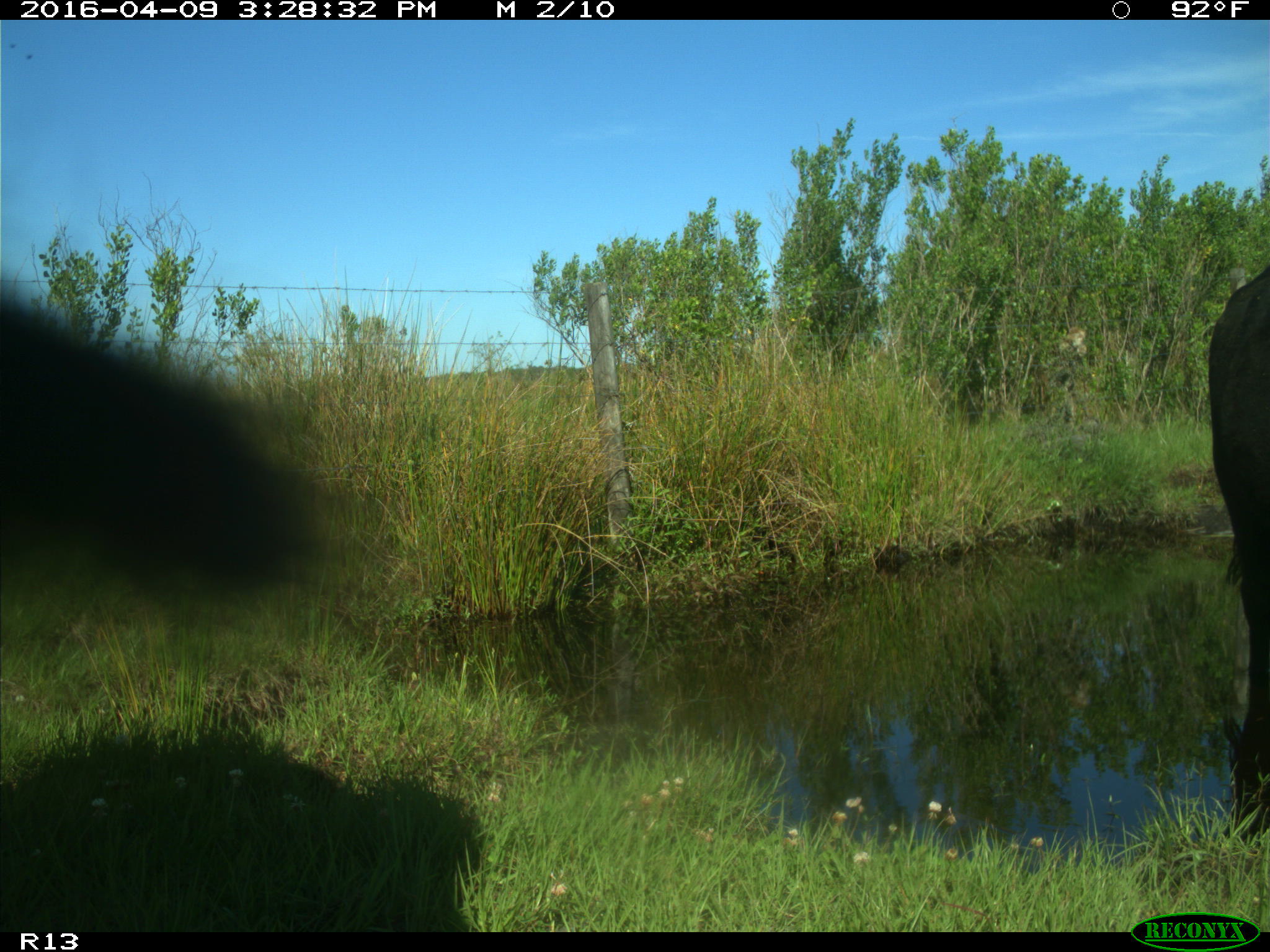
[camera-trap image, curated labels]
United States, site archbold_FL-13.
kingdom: Animalia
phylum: Chordata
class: Mammalia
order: Artiodactyla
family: Bovidae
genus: Bos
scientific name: Bos taurus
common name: domestic cow